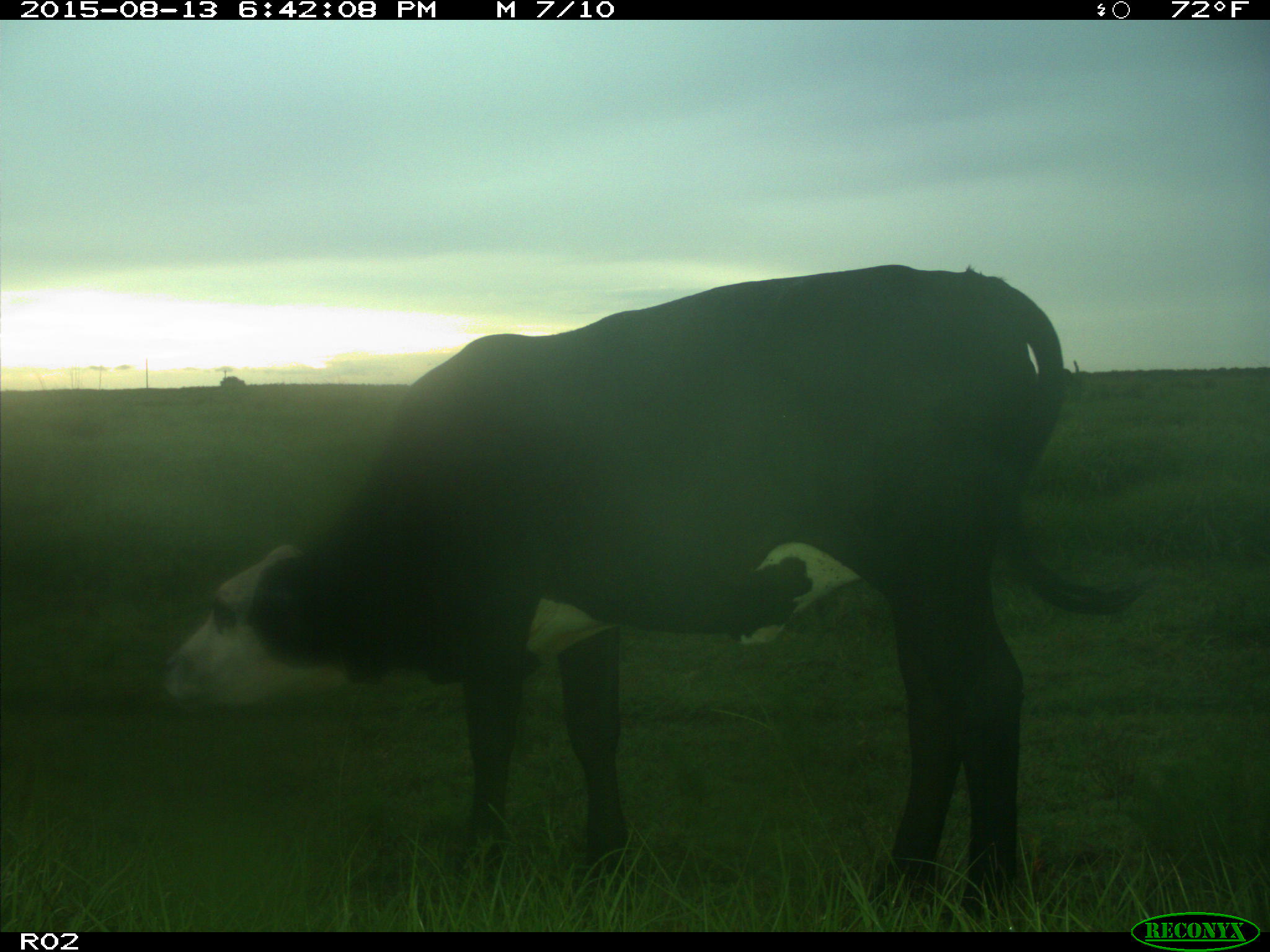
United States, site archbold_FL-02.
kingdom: Animalia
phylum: Chordata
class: Mammalia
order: Artiodactyla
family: Bovidae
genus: Bos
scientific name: Bos taurus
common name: domestic cow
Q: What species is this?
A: Bos taurus (domestic cow).